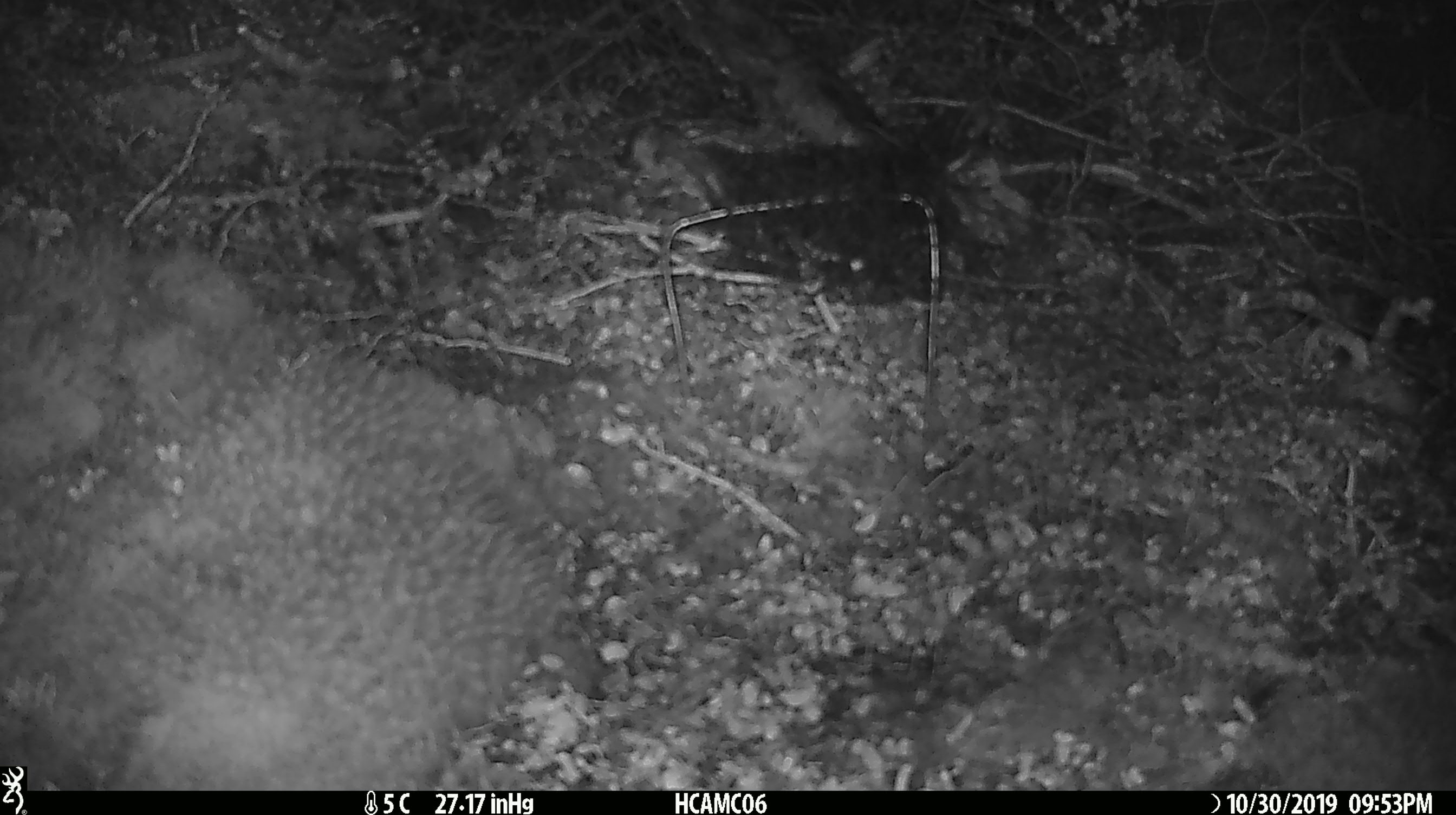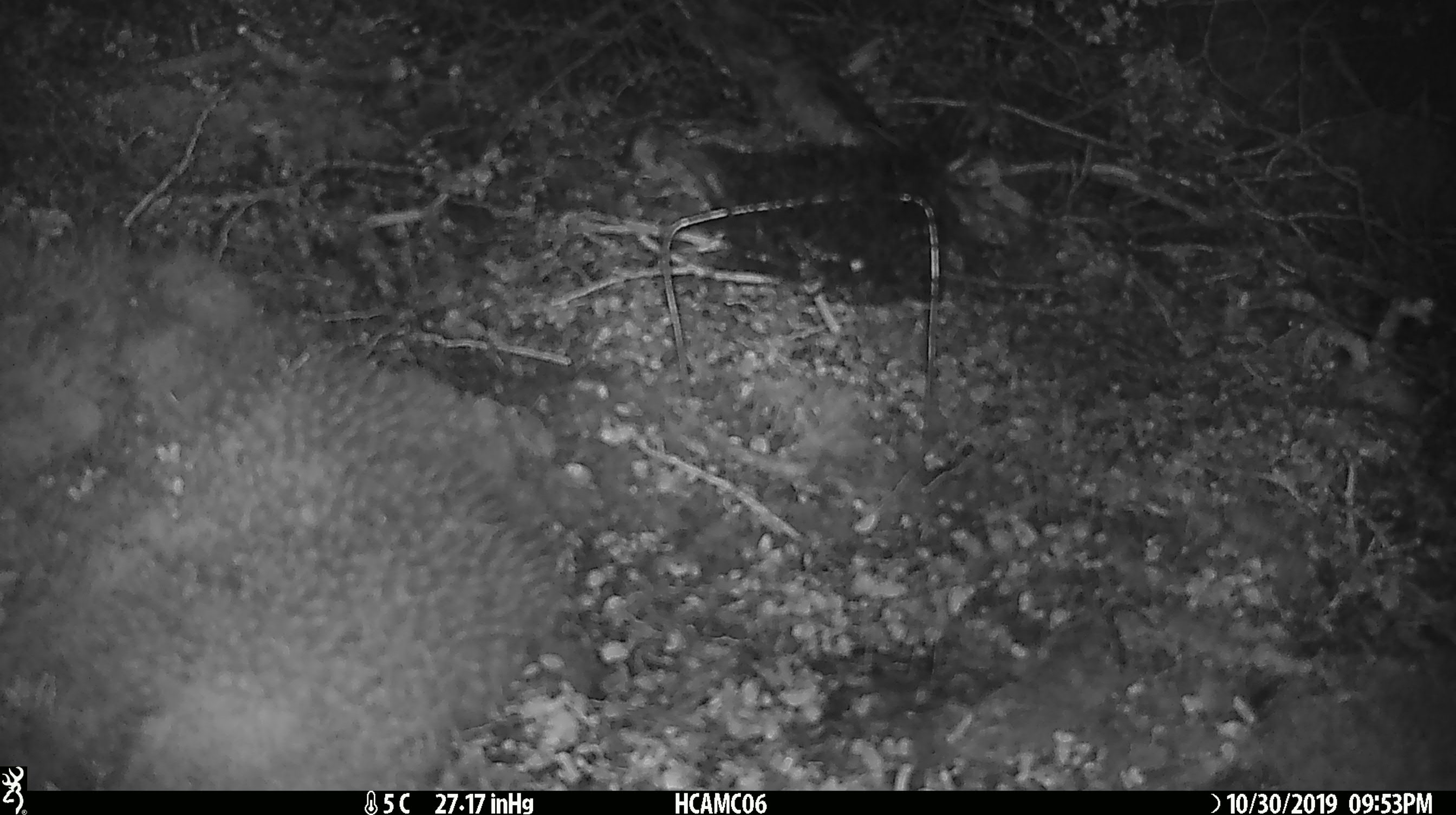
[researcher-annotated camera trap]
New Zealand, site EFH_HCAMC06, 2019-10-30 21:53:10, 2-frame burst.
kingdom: Animalia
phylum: Chordata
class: Mammalia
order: Rodentia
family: Muridae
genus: Mus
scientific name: Mus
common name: mouse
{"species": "mouse (Mus)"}